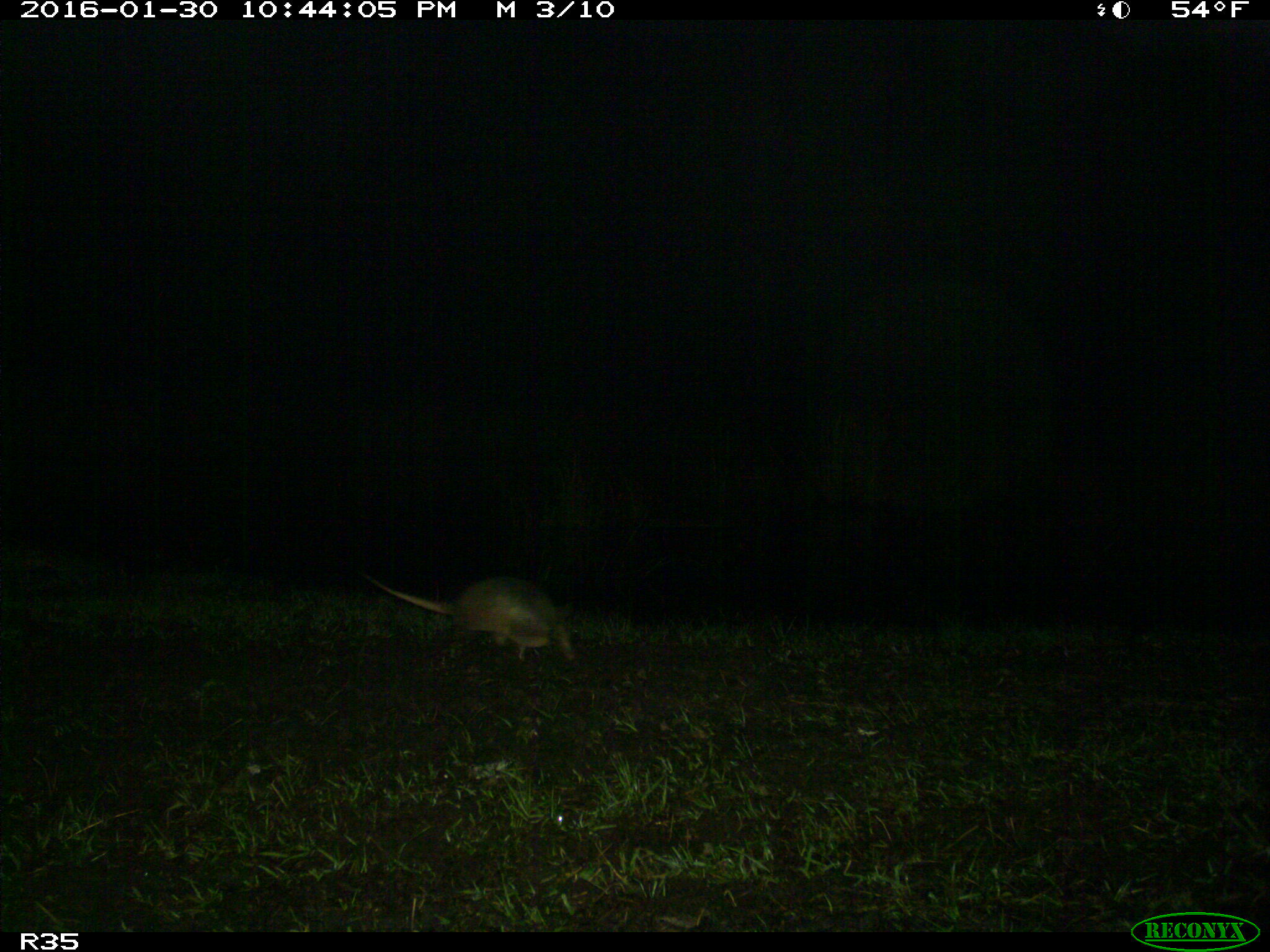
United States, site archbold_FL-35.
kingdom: Animalia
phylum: Chordata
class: Mammalia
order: Cingulata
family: Dasypodidae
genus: Dasypus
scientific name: Dasypus novemcinctus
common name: nine-banded armadillo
Dasypus novemcinctus (nine-banded armadillo).